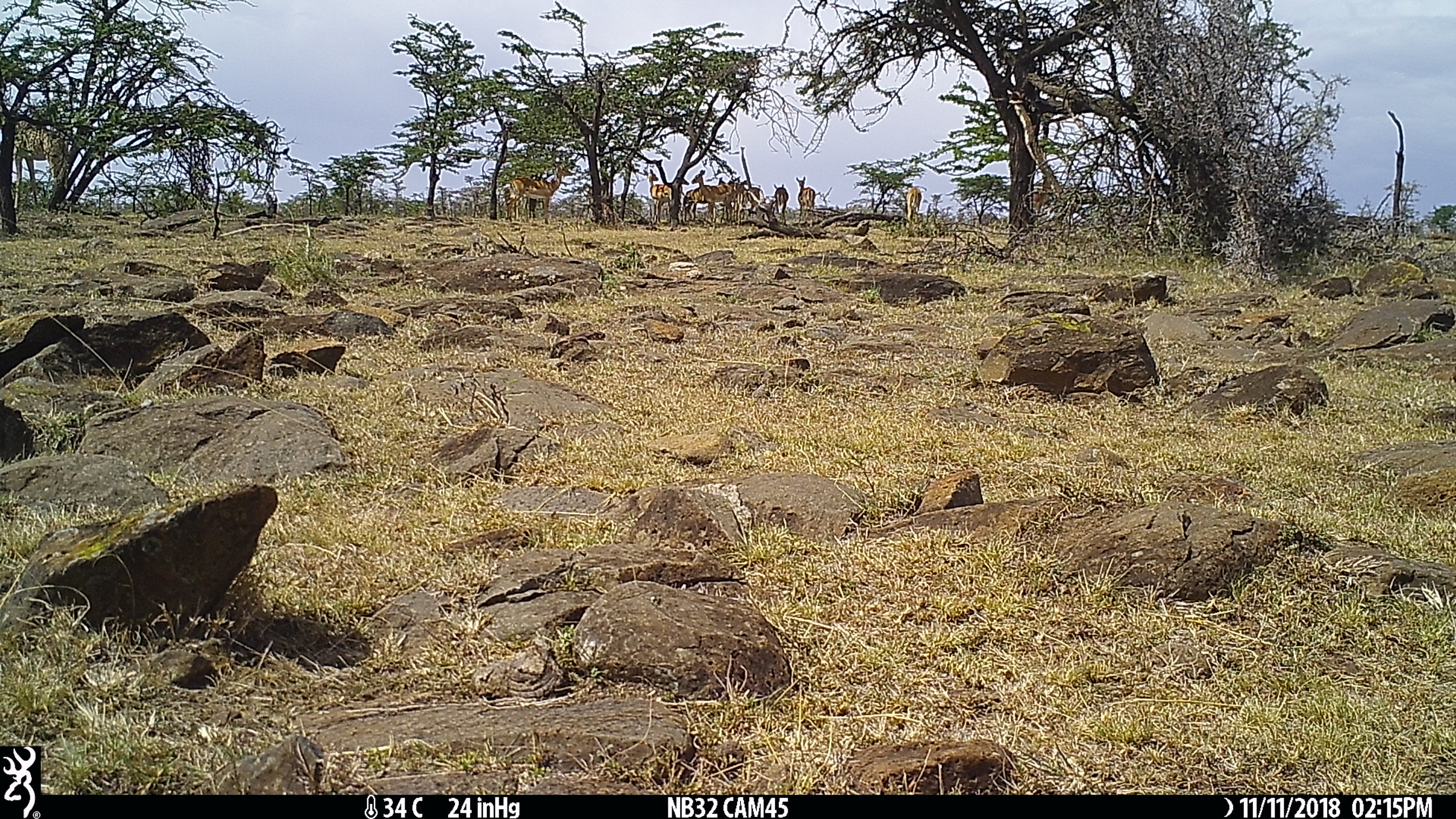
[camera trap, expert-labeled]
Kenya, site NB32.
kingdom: Animalia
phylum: Chordata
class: Mammalia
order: Artiodactyla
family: Bovidae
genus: Aepyceros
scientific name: Aepyceros melampus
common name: impala